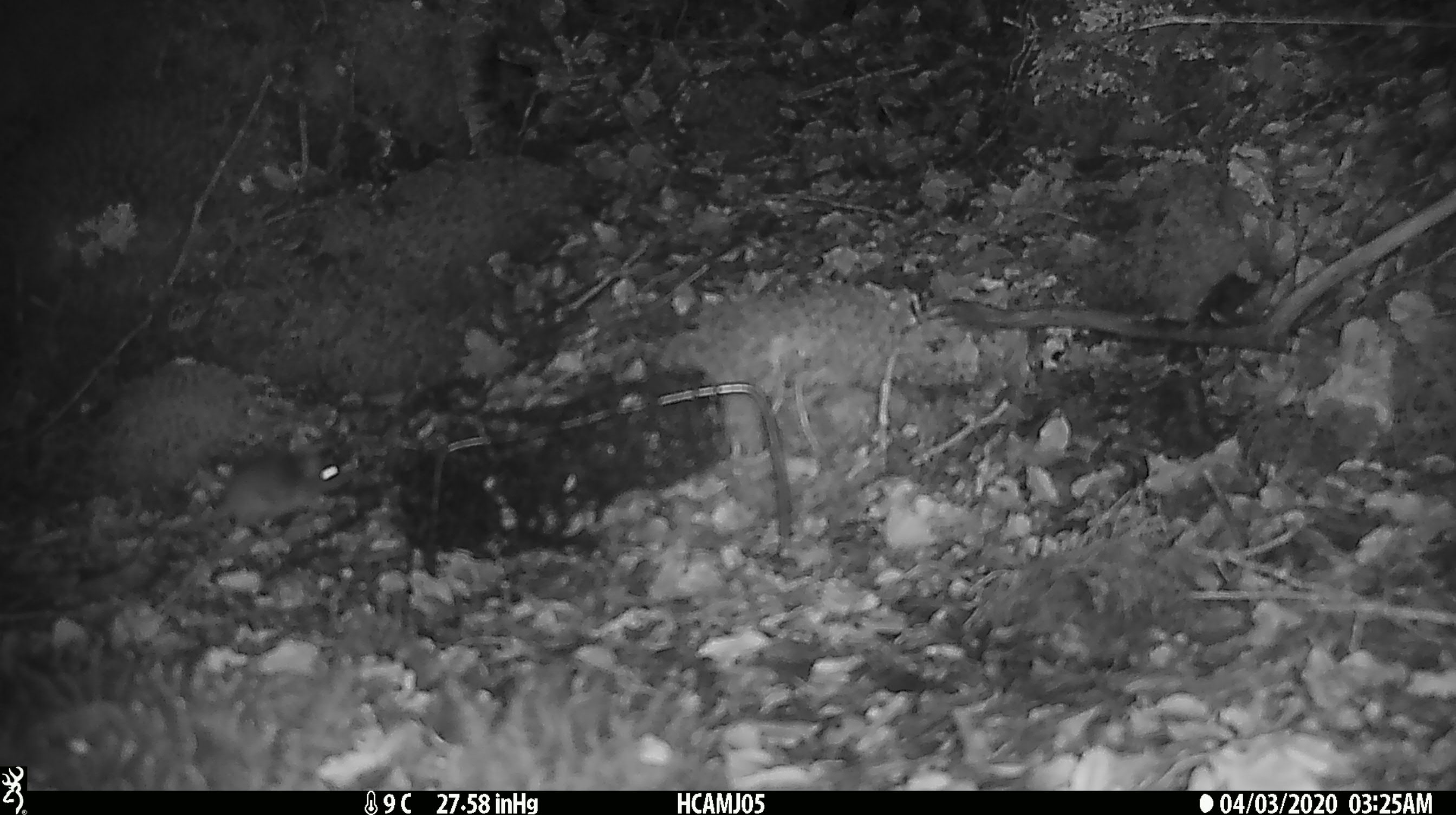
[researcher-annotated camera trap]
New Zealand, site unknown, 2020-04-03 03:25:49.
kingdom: Animalia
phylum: Chordata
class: Mammalia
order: Rodentia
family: Muridae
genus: Mus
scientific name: Mus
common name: mouse